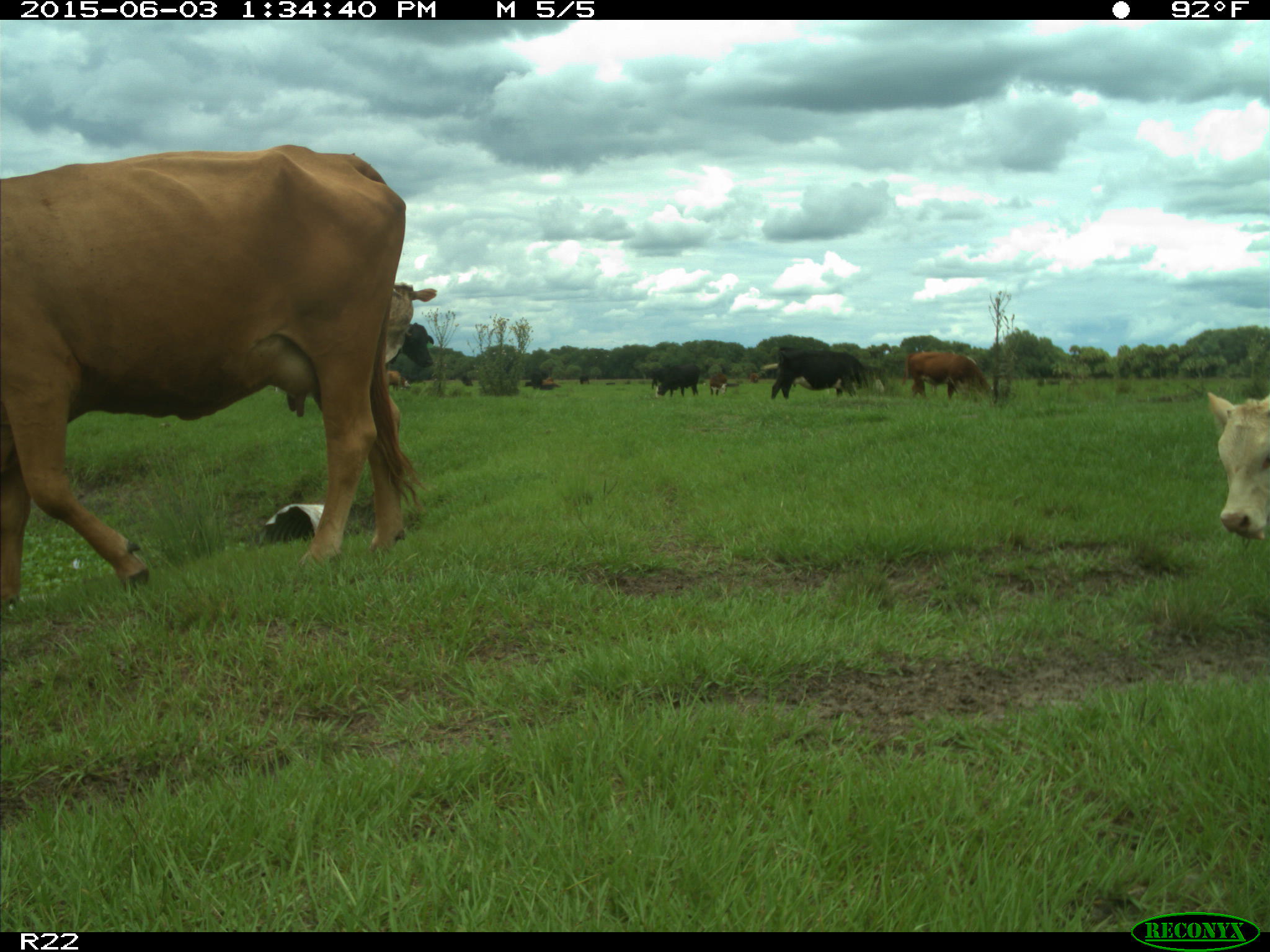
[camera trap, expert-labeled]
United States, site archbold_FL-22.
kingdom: Animalia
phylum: Chordata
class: Mammalia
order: Artiodactyla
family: Bovidae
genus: Bos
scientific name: Bos taurus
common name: domestic cow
Bos taurus (domestic cow).